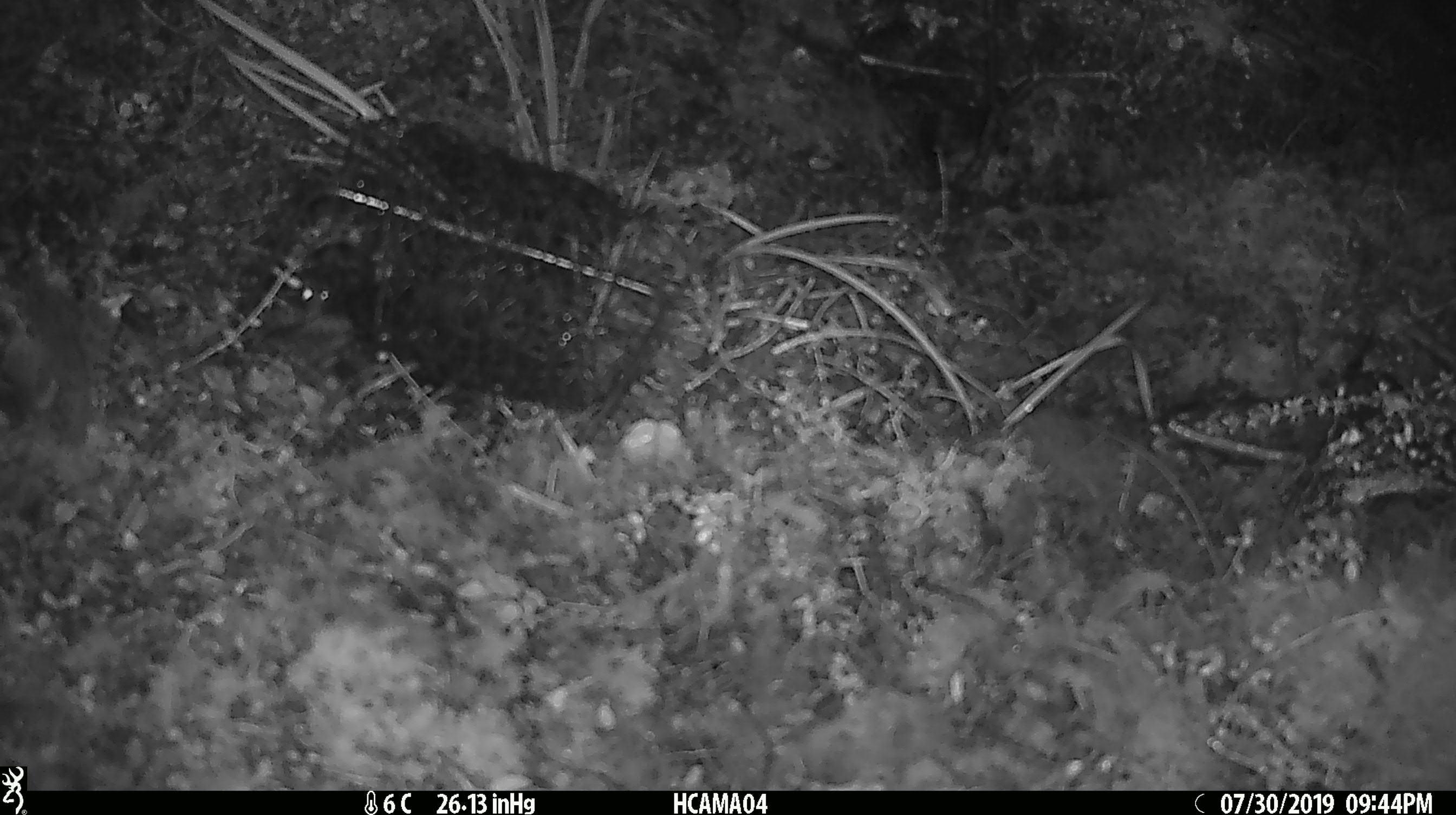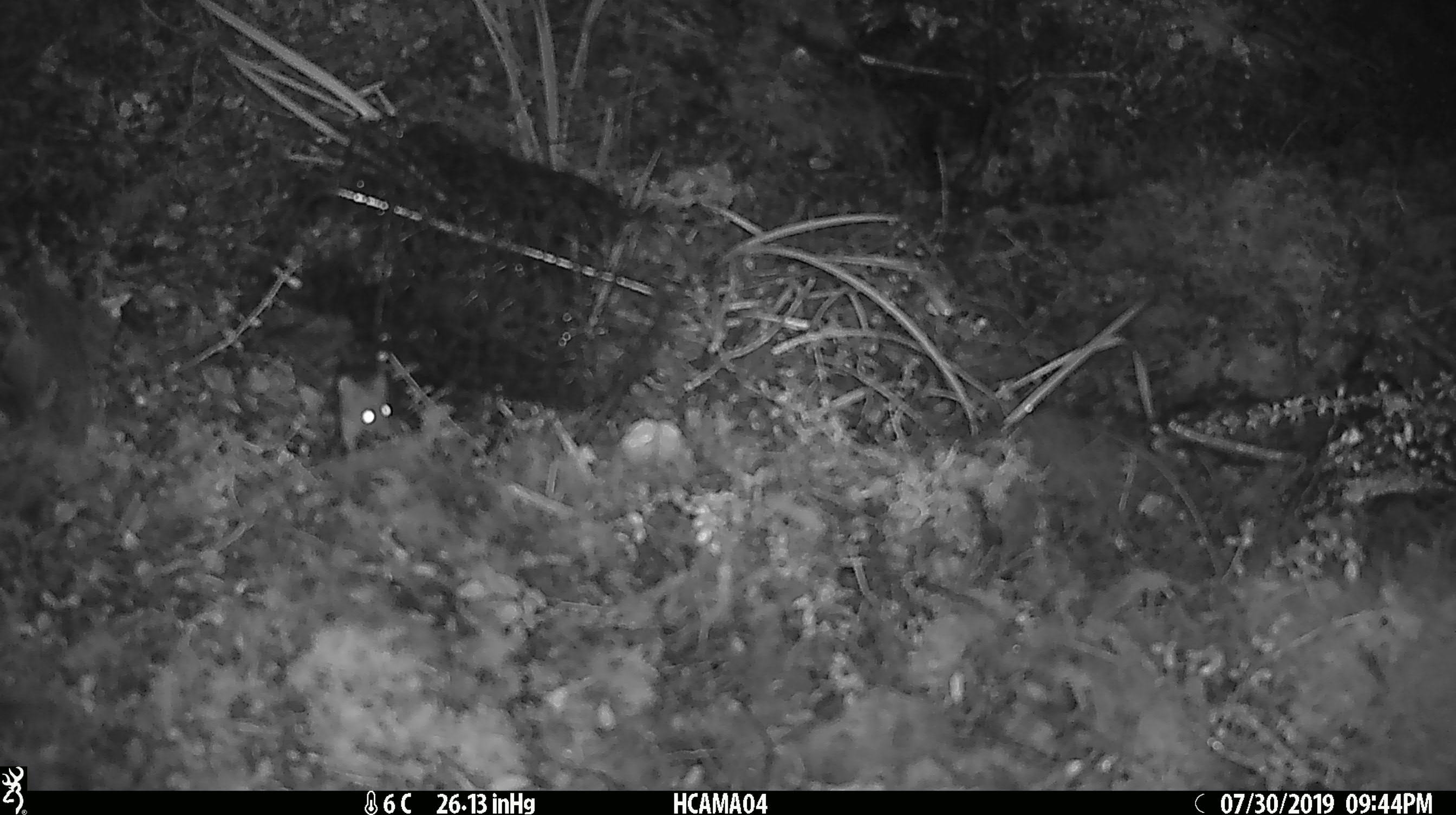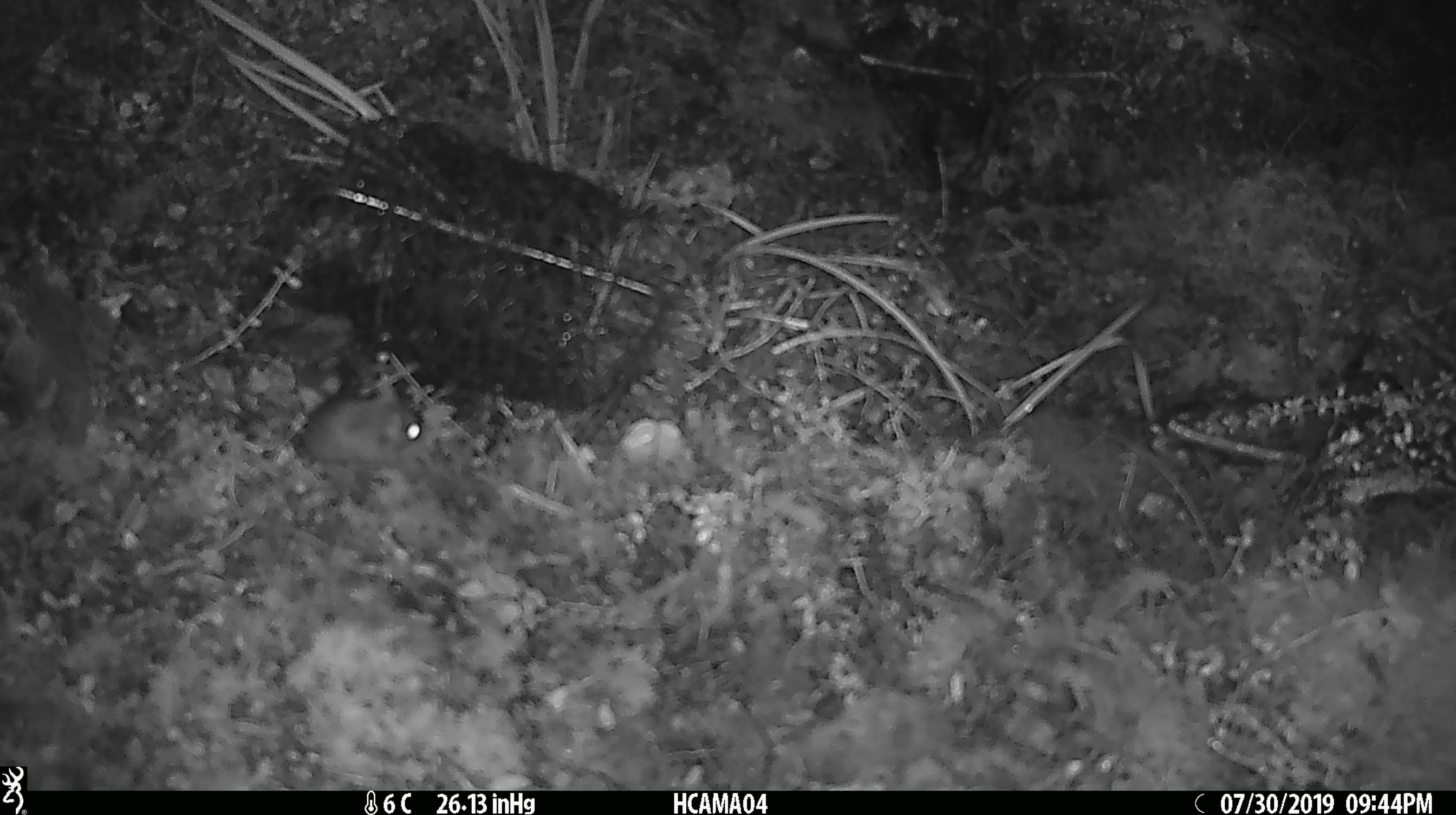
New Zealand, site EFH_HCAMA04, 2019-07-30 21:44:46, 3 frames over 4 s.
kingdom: Animalia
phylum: Chordata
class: Mammalia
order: Rodentia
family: Muridae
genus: Mus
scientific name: Mus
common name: mouse